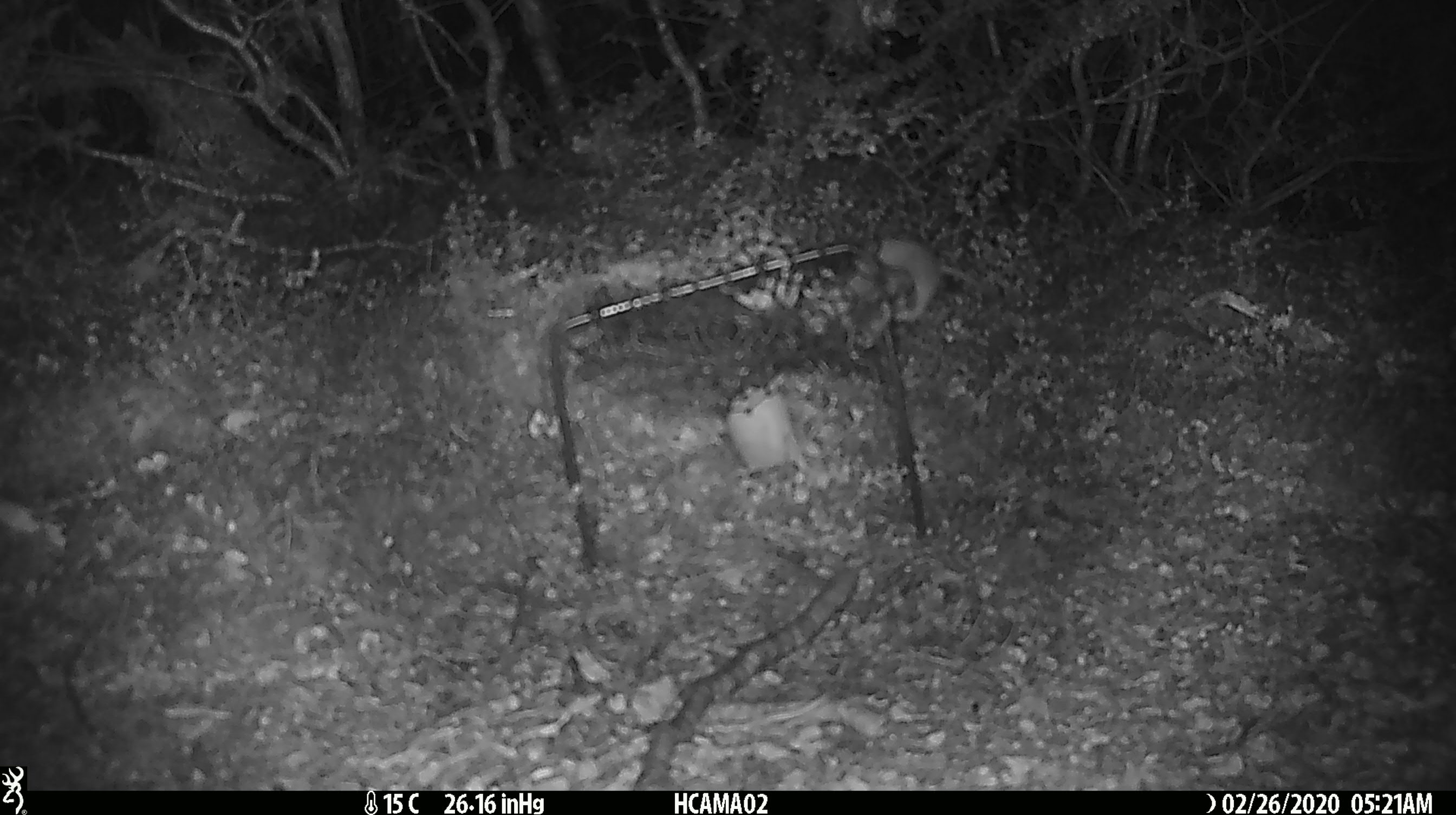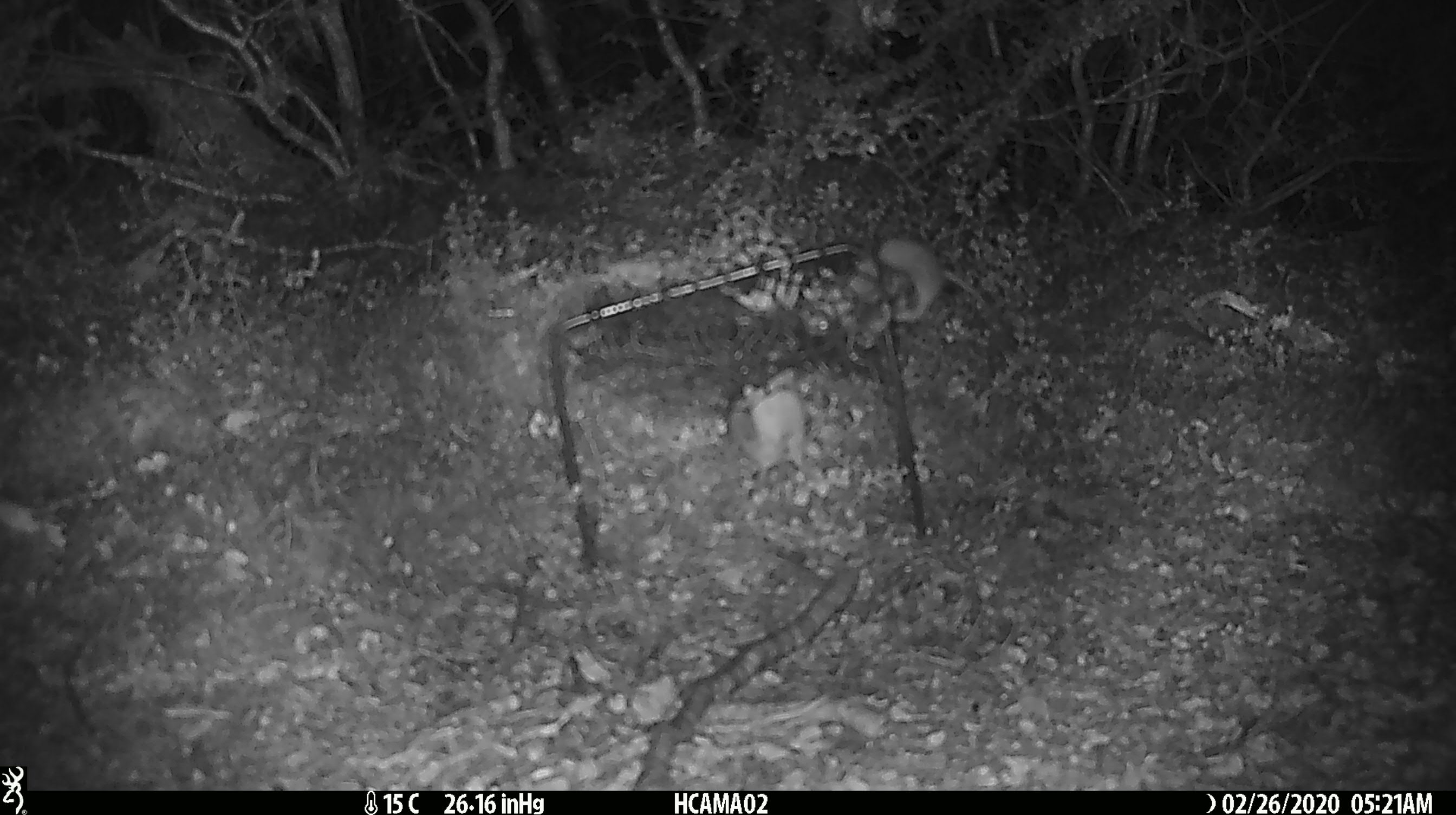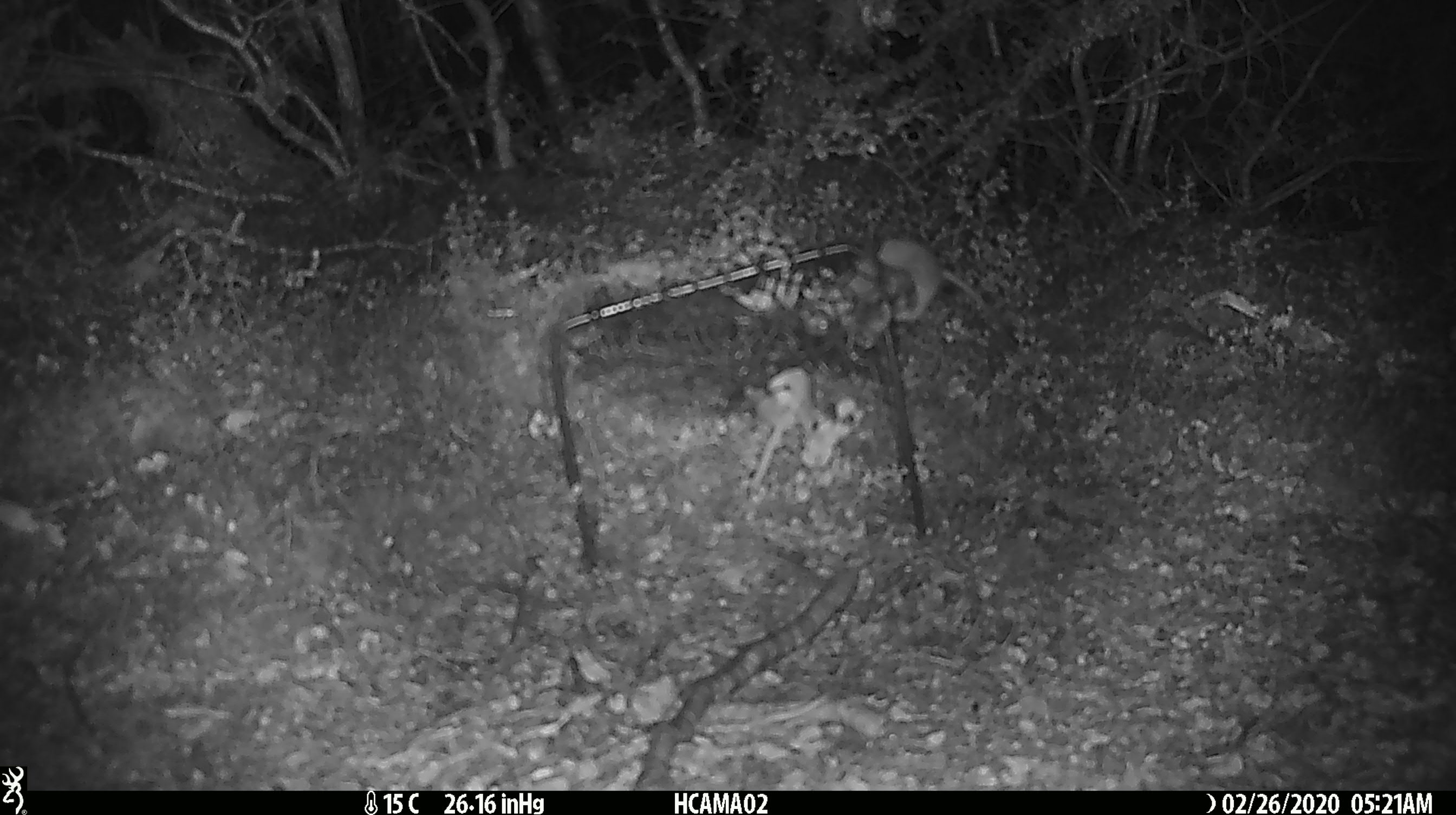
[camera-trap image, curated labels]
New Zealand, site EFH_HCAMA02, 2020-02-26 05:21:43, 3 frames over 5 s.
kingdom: Animalia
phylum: Chordata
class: Mammalia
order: Rodentia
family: Muridae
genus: Mus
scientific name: Mus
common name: mouse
Mouse (Mus).